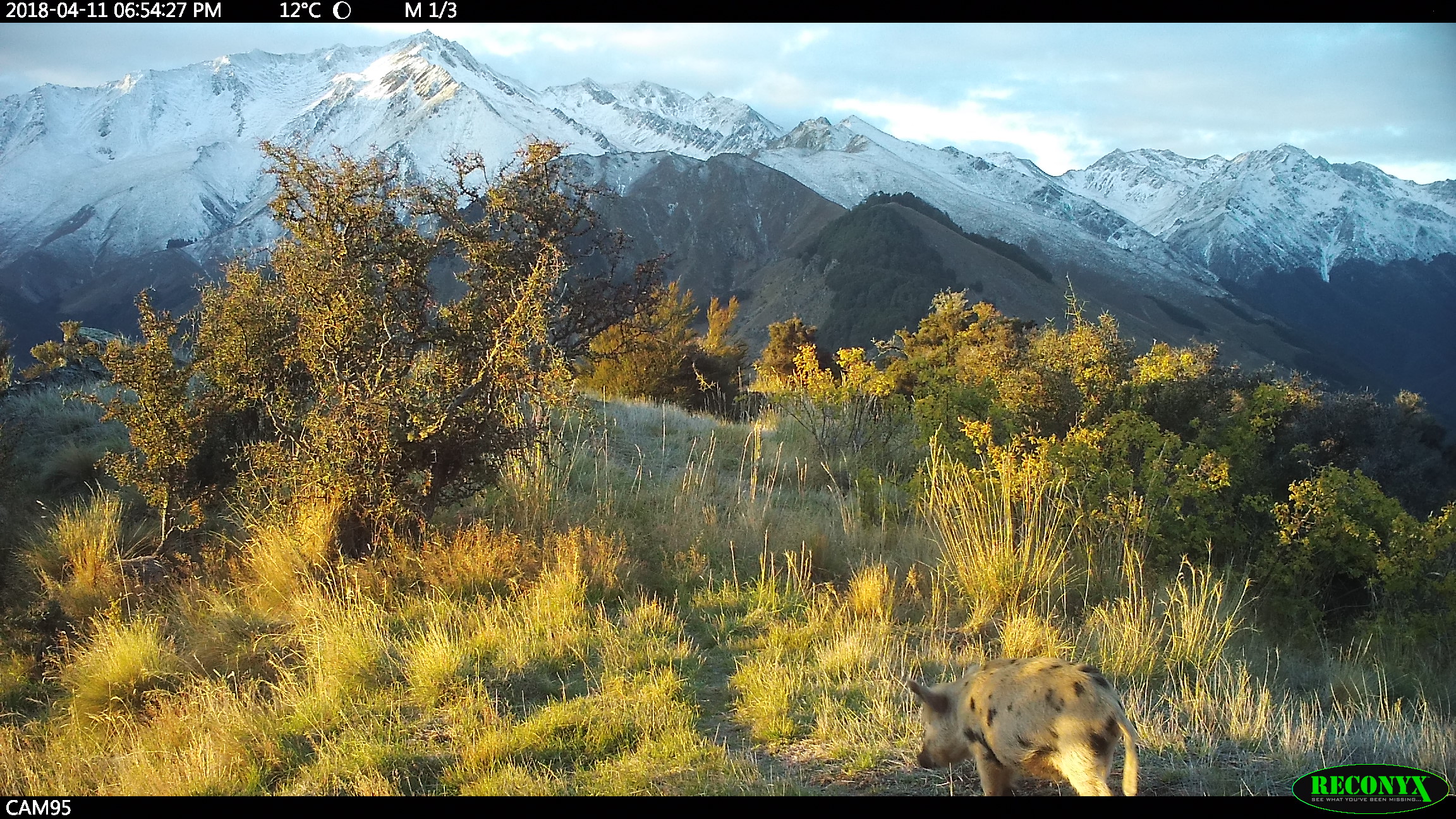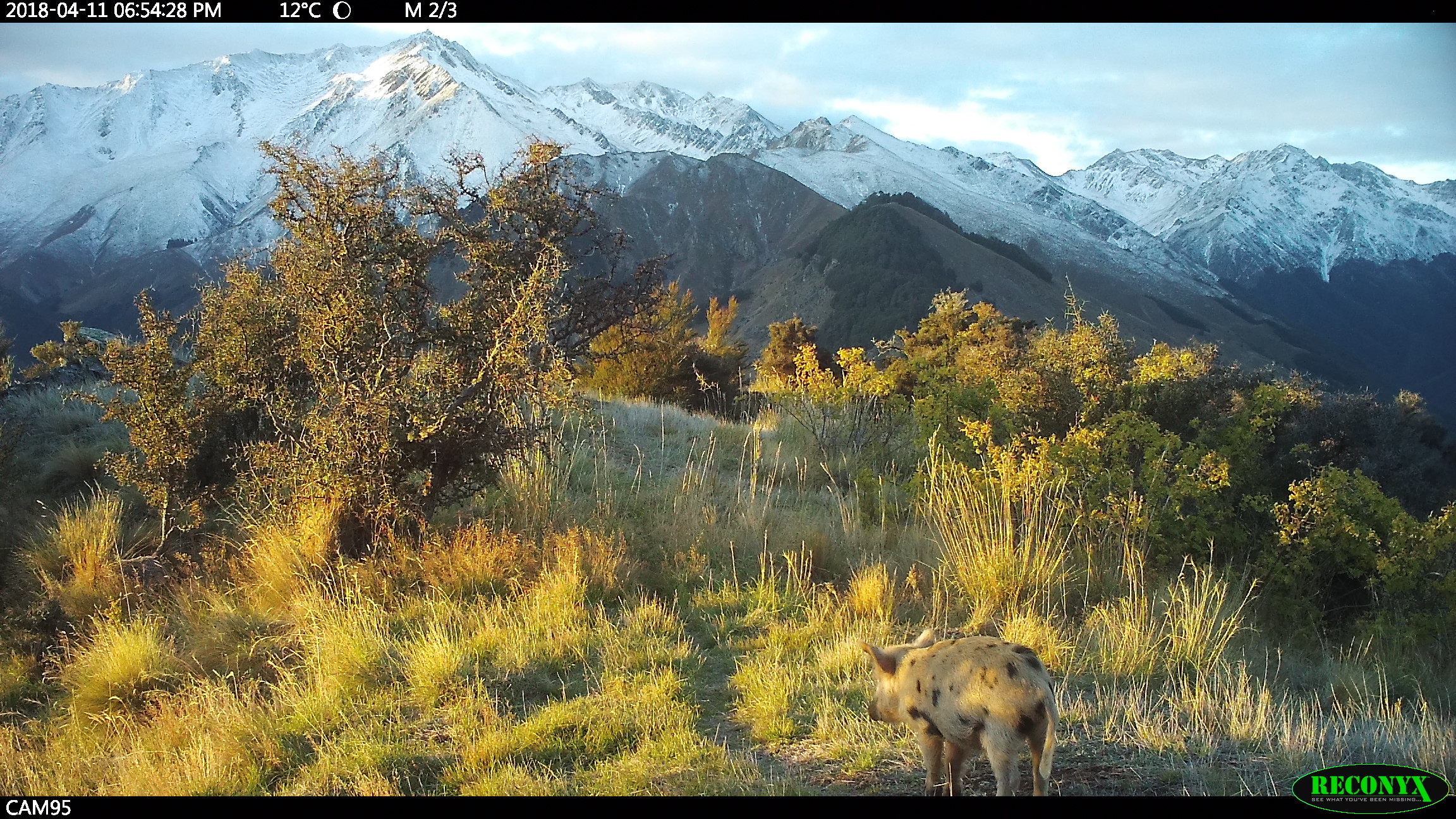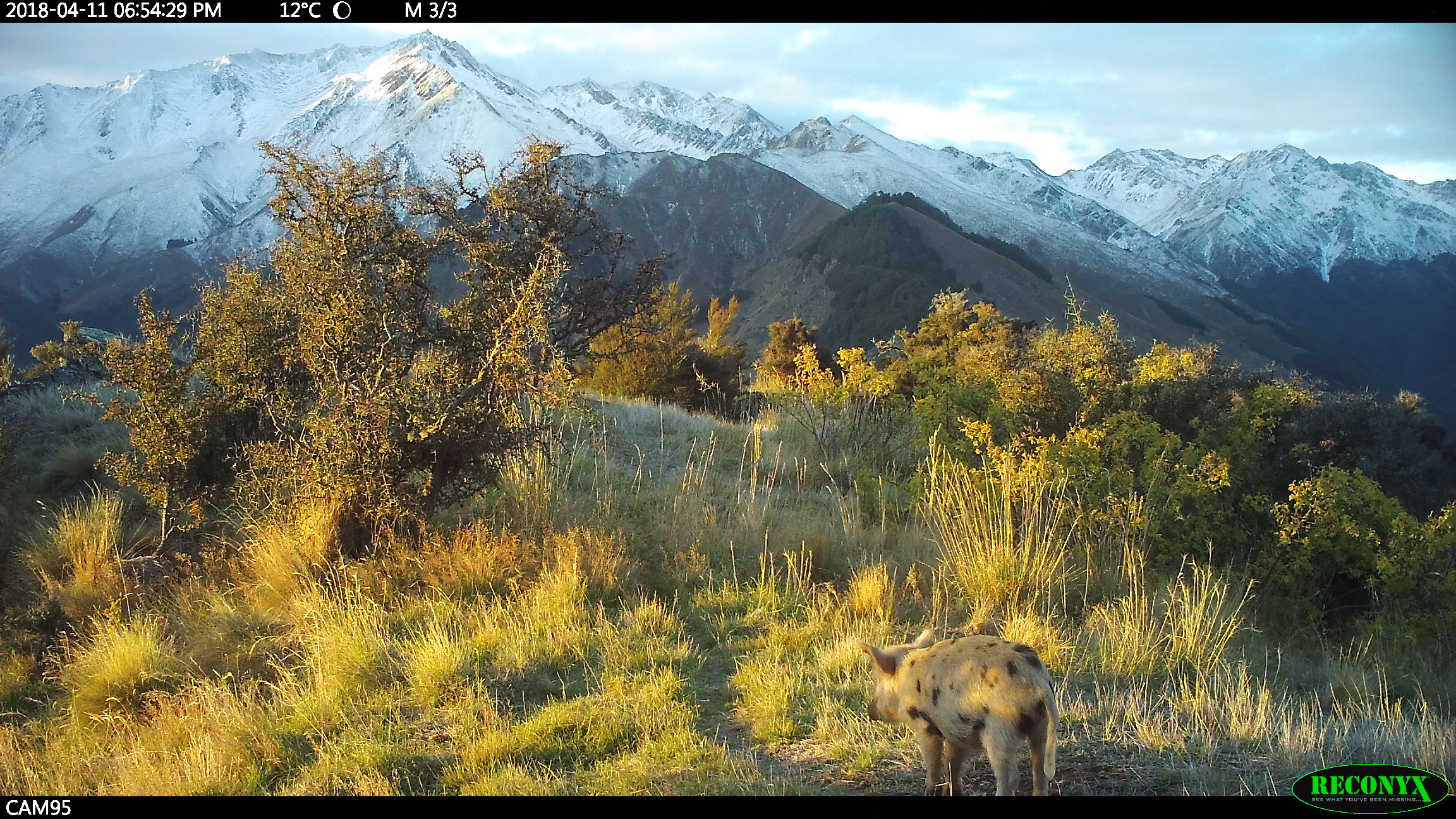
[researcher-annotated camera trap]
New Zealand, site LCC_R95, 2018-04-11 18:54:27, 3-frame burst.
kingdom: Animalia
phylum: Chordata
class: Mammalia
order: Artiodactyla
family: Suidae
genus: Sus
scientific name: Sus scrofa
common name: pig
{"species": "pig (Sus scrofa)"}